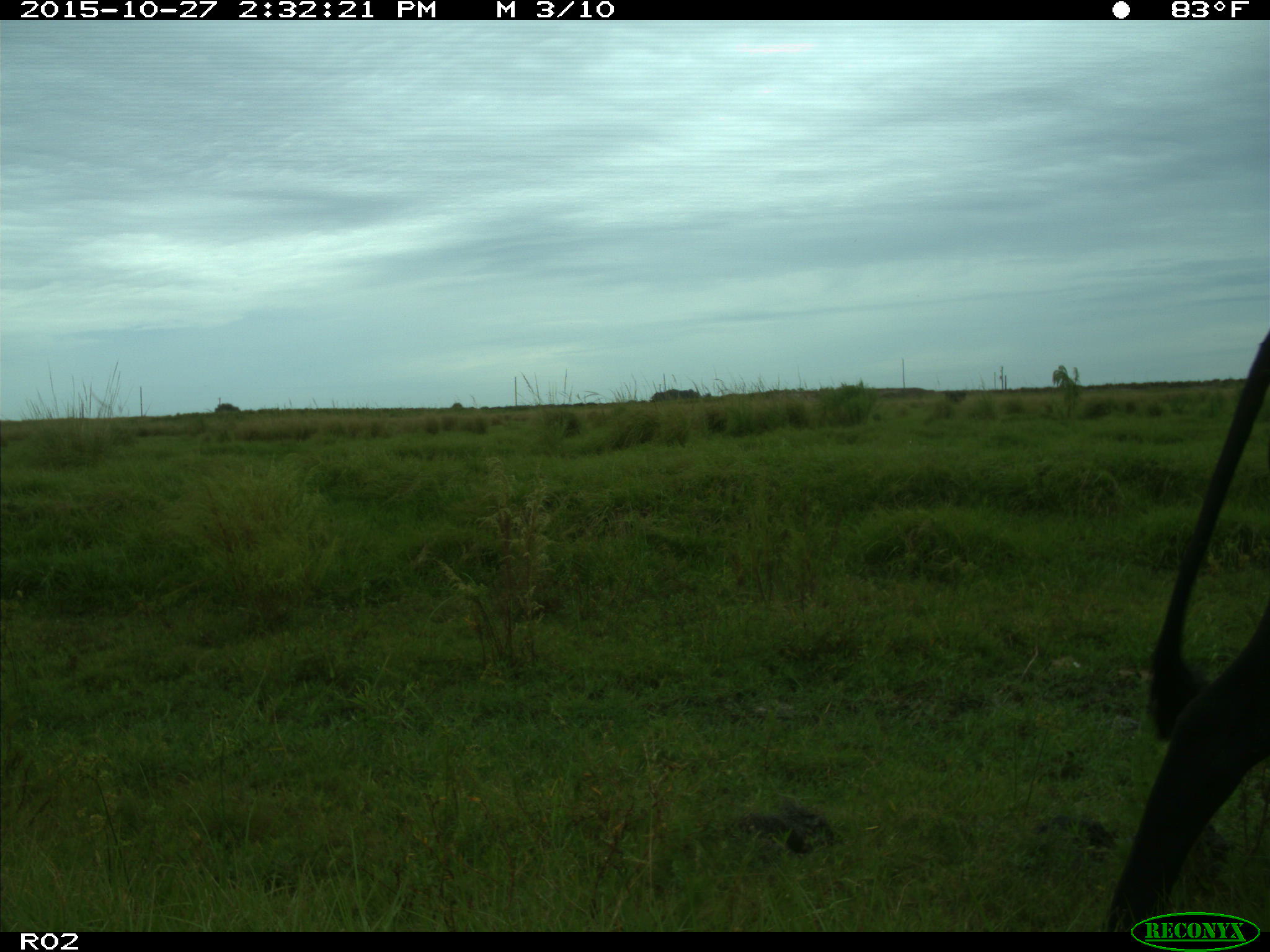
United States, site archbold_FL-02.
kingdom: Animalia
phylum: Chordata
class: Mammalia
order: Artiodactyla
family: Bovidae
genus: Bos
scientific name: Bos taurus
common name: domestic cow